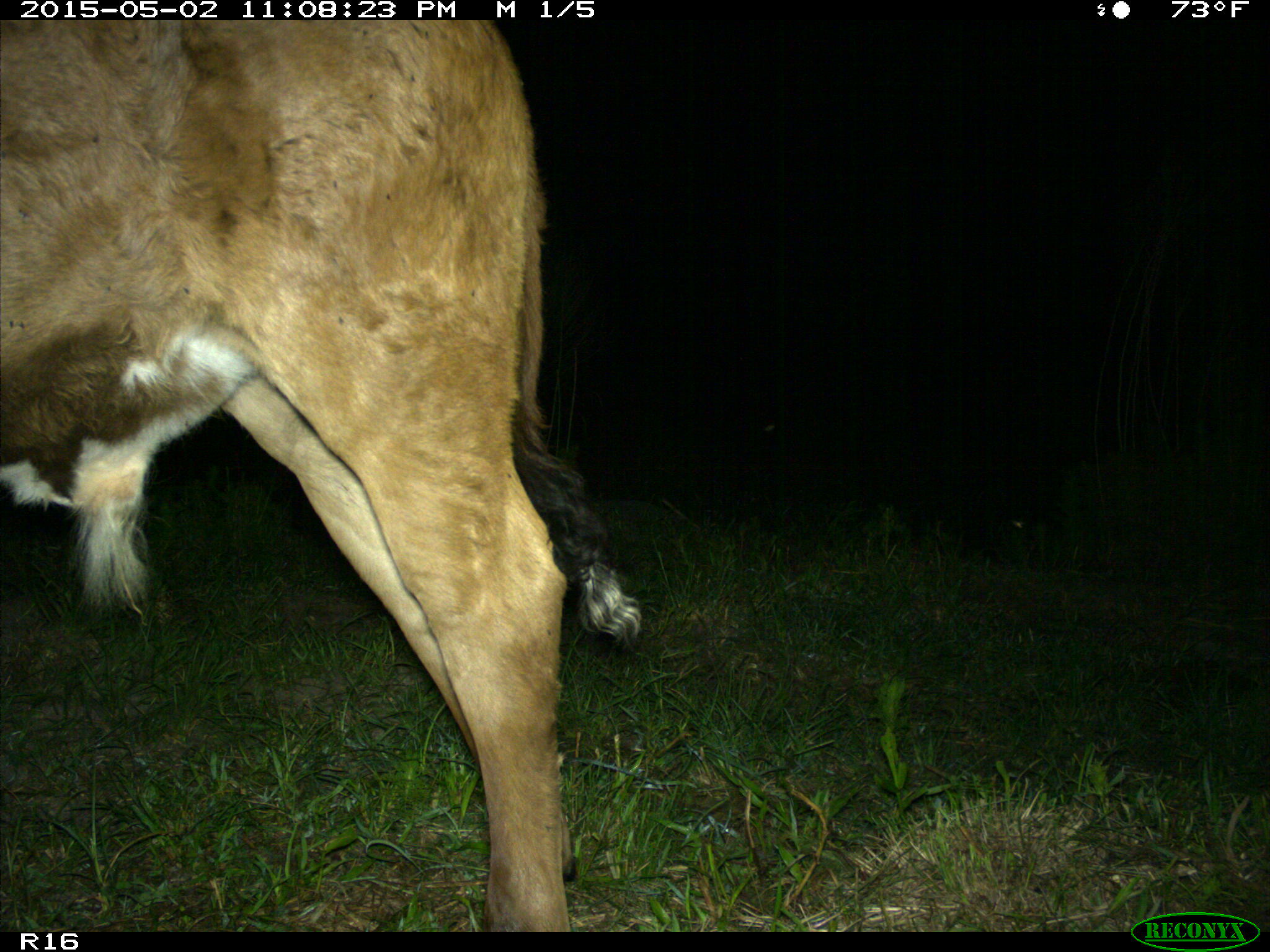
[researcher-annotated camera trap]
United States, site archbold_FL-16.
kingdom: Animalia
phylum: Chordata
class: Mammalia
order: Artiodactyla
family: Bovidae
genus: Bos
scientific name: Bos taurus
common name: domestic cow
Bos taurus (domestic cow).